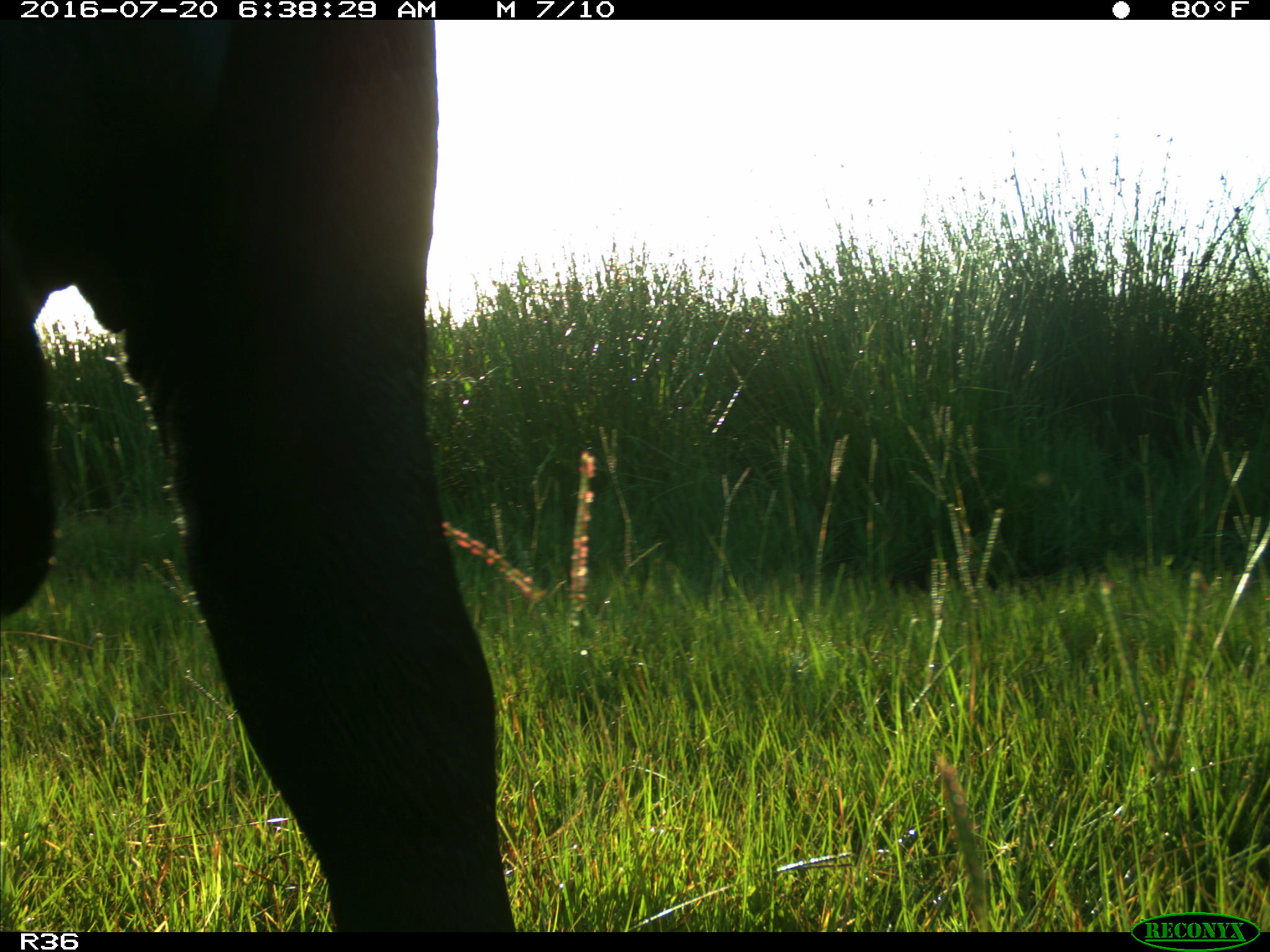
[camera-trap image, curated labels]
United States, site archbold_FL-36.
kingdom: Animalia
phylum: Chordata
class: Mammalia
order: Artiodactyla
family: Bovidae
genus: Bos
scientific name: Bos taurus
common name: domestic cow